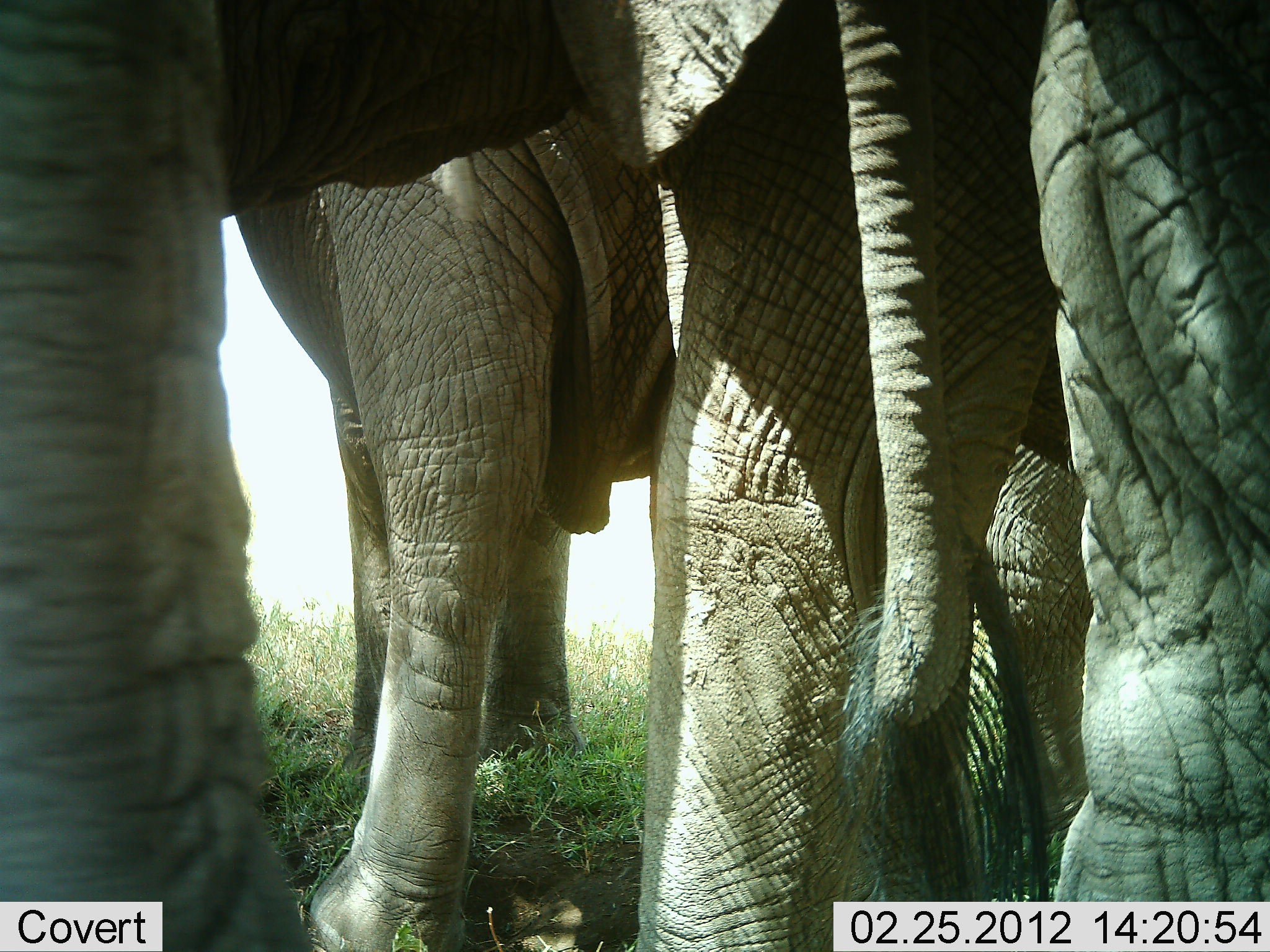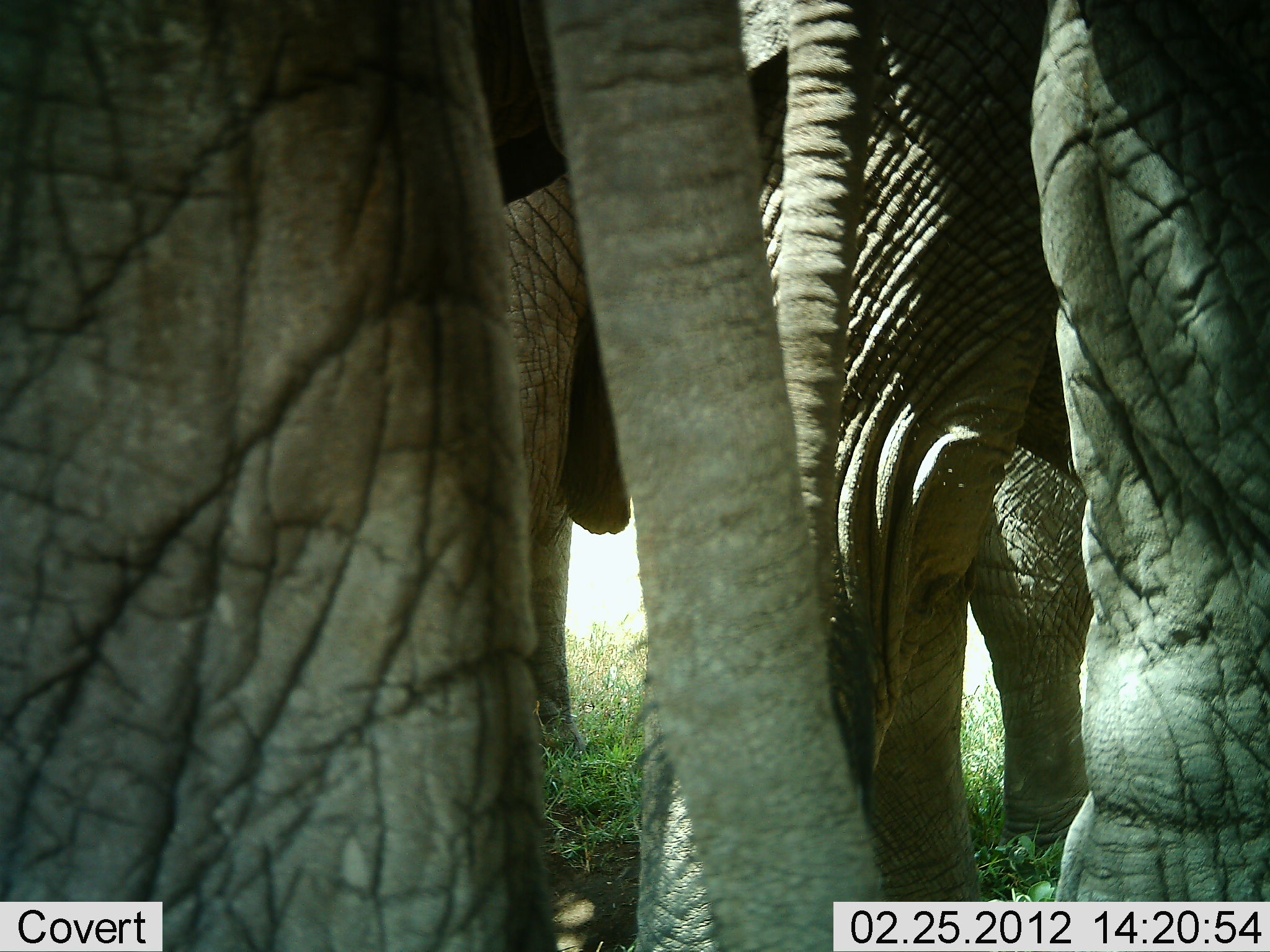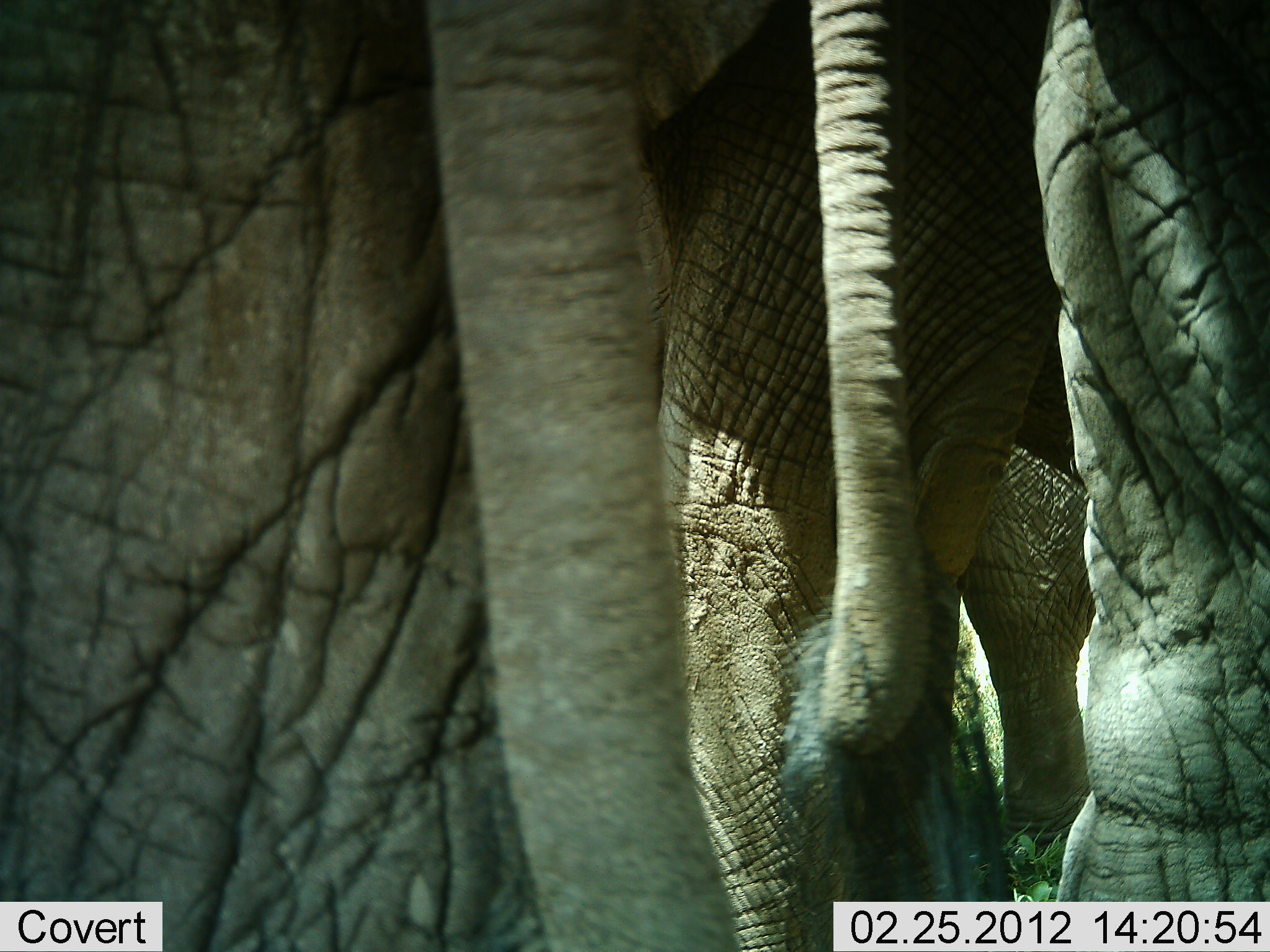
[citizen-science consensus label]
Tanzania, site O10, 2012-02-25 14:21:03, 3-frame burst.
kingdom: Animalia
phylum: Chordata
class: Mammalia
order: Proboscidea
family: Elephantidae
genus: Loxodonta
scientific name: Loxodonta africana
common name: african bush elephant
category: elephant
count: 4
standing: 88%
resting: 0%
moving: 24%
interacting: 4%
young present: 0%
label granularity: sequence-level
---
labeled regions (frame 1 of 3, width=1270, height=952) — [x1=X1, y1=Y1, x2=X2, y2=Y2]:
animal: [x1=636, y1=3, x2=1269, y2=947]; [x1=0, y1=1, x2=589, y2=950]; [x1=227, y1=2, x2=777, y2=952]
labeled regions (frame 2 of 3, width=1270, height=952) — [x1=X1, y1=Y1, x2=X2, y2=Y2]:
animal: [x1=2, y1=2, x2=886, y2=952]; [x1=733, y1=0, x2=1092, y2=898]; [x1=1021, y1=0, x2=1269, y2=950]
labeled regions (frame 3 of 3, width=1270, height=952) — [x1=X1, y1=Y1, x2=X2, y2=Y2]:
group: [x1=0, y1=1, x2=1270, y2=952]